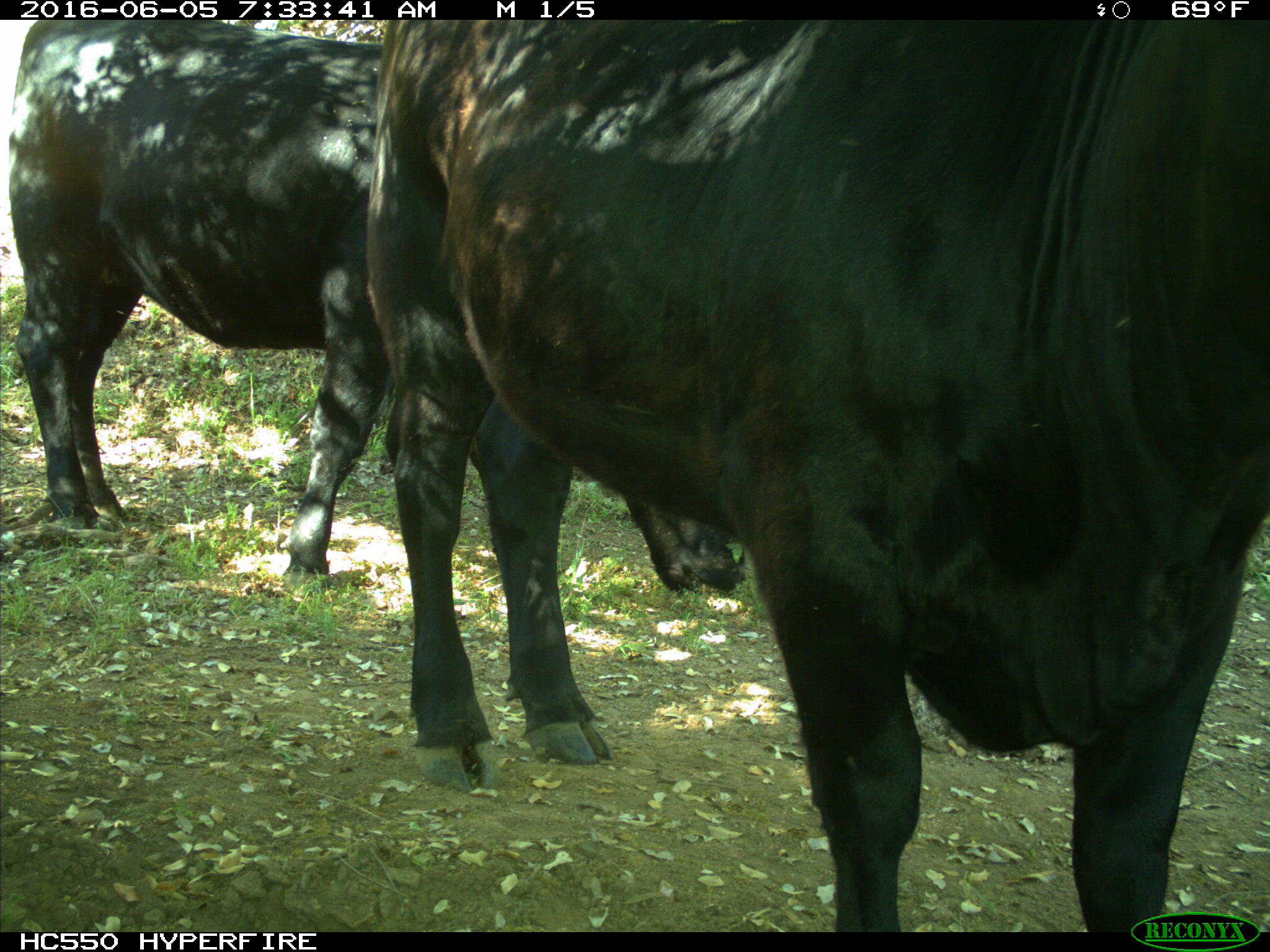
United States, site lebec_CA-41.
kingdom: Animalia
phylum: Chordata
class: Mammalia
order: Artiodactyla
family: Bovidae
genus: Bos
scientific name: Bos taurus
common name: domestic cow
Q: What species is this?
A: Bos taurus (domestic cow).